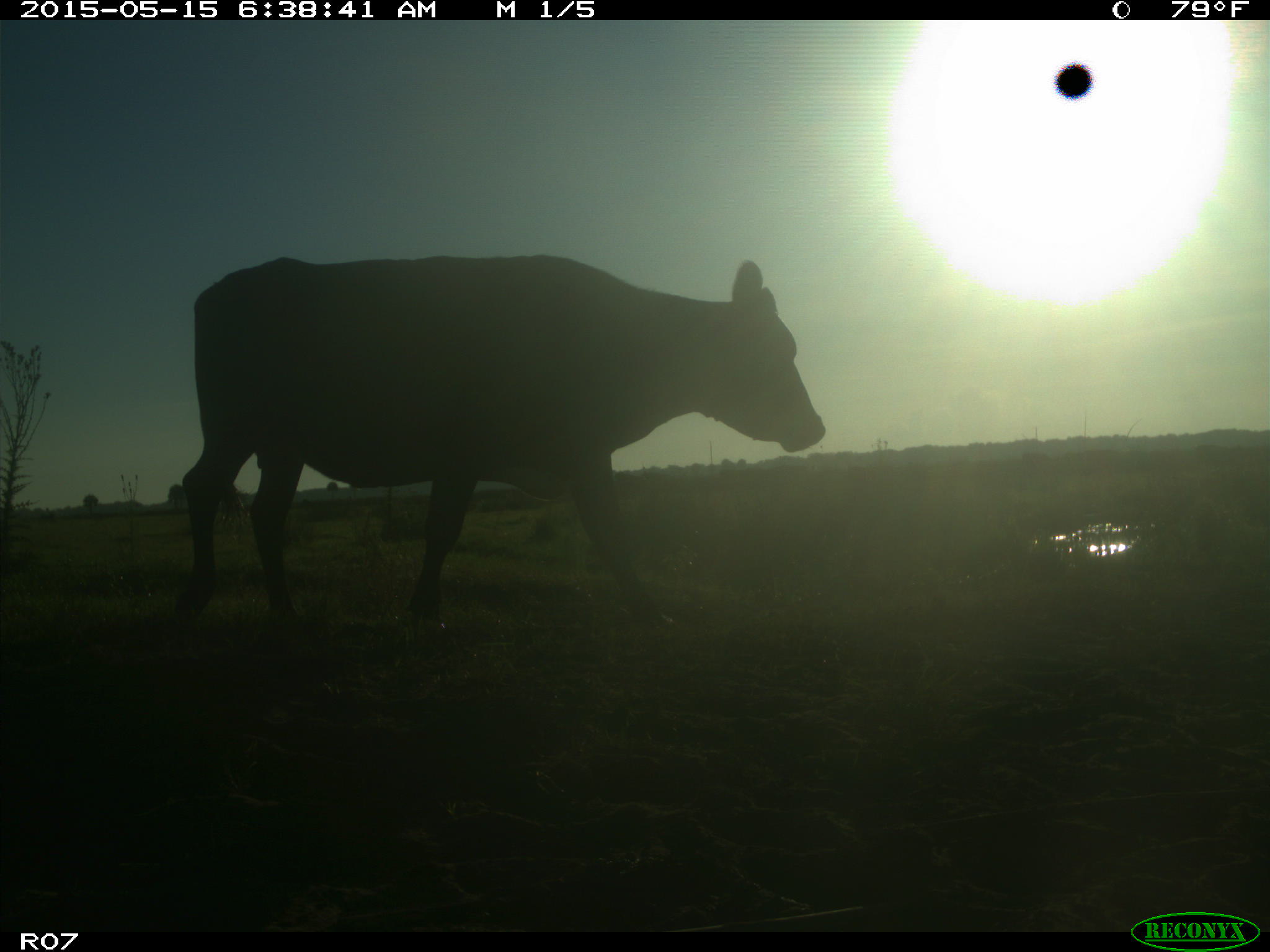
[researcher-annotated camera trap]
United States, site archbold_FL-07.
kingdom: Animalia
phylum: Chordata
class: Mammalia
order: Artiodactyla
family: Bovidae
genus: Bos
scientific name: Bos taurus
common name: domestic cow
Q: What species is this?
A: Bos taurus (domestic cow).